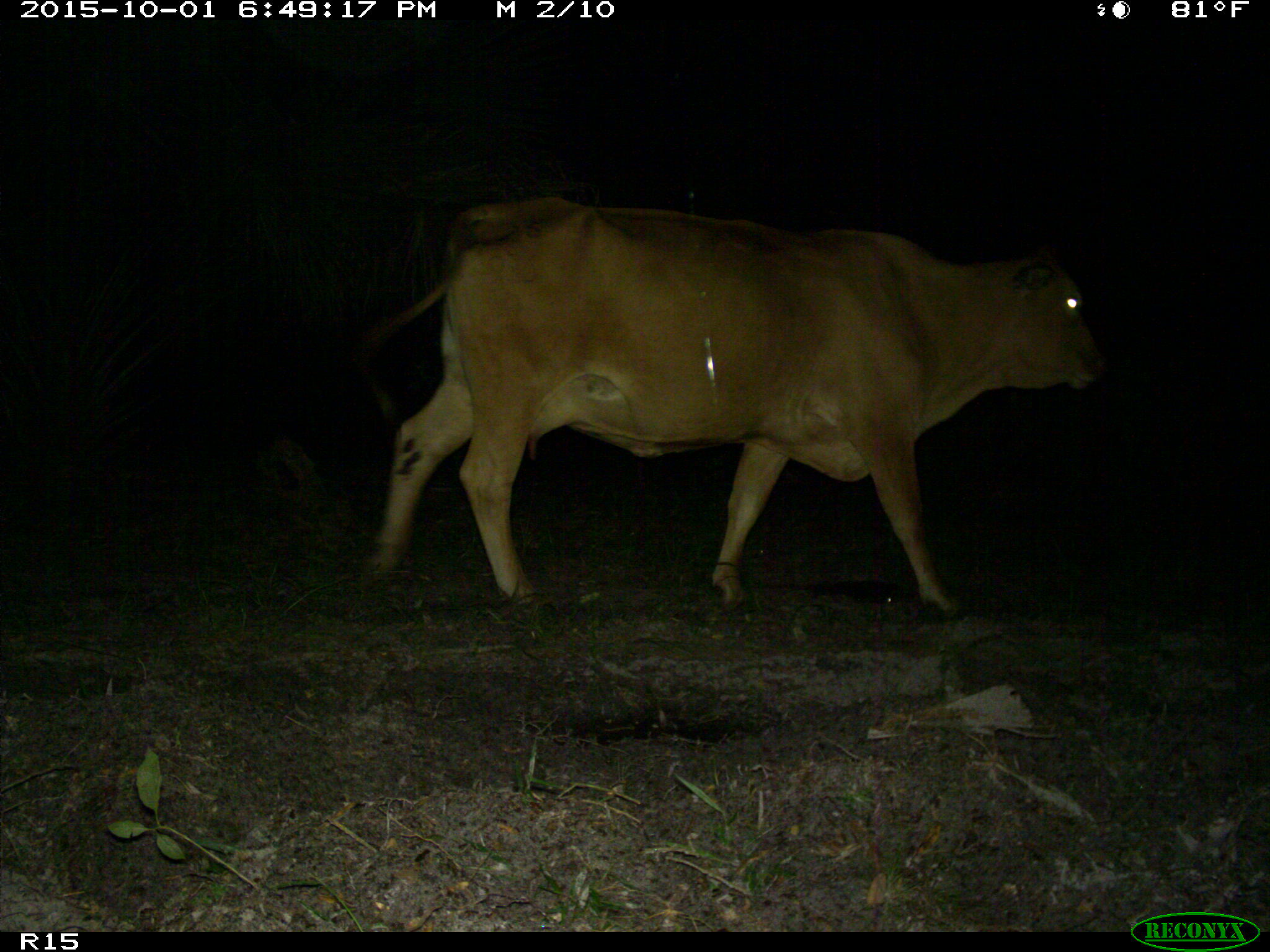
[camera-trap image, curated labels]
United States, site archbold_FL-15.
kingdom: Animalia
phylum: Chordata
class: Mammalia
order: Artiodactyla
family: Bovidae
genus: Bos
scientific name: Bos taurus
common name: domestic cow